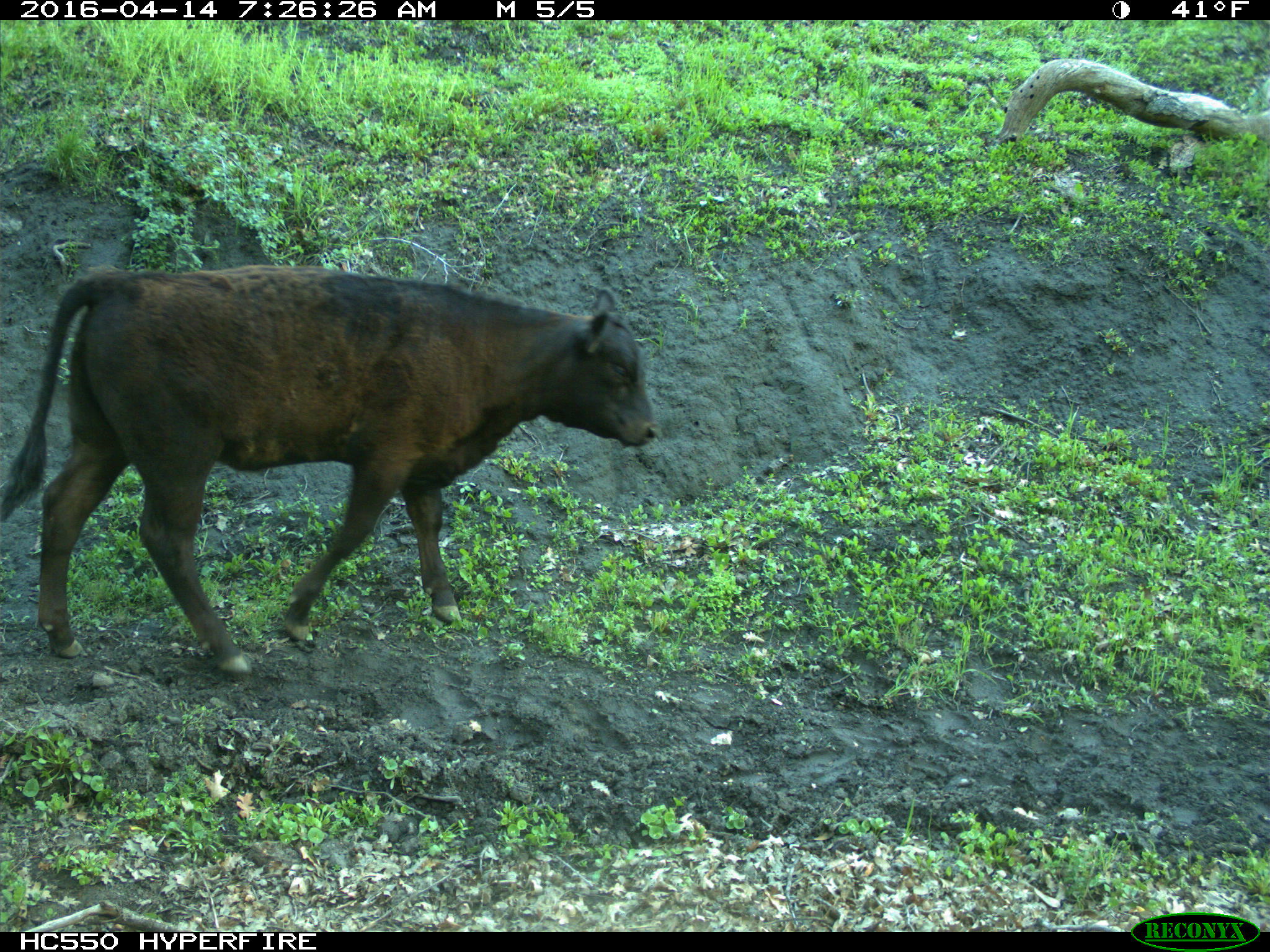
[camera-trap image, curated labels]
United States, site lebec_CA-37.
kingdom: Animalia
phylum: Chordata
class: Mammalia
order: Artiodactyla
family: Bovidae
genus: Bos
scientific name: Bos taurus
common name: domestic cow